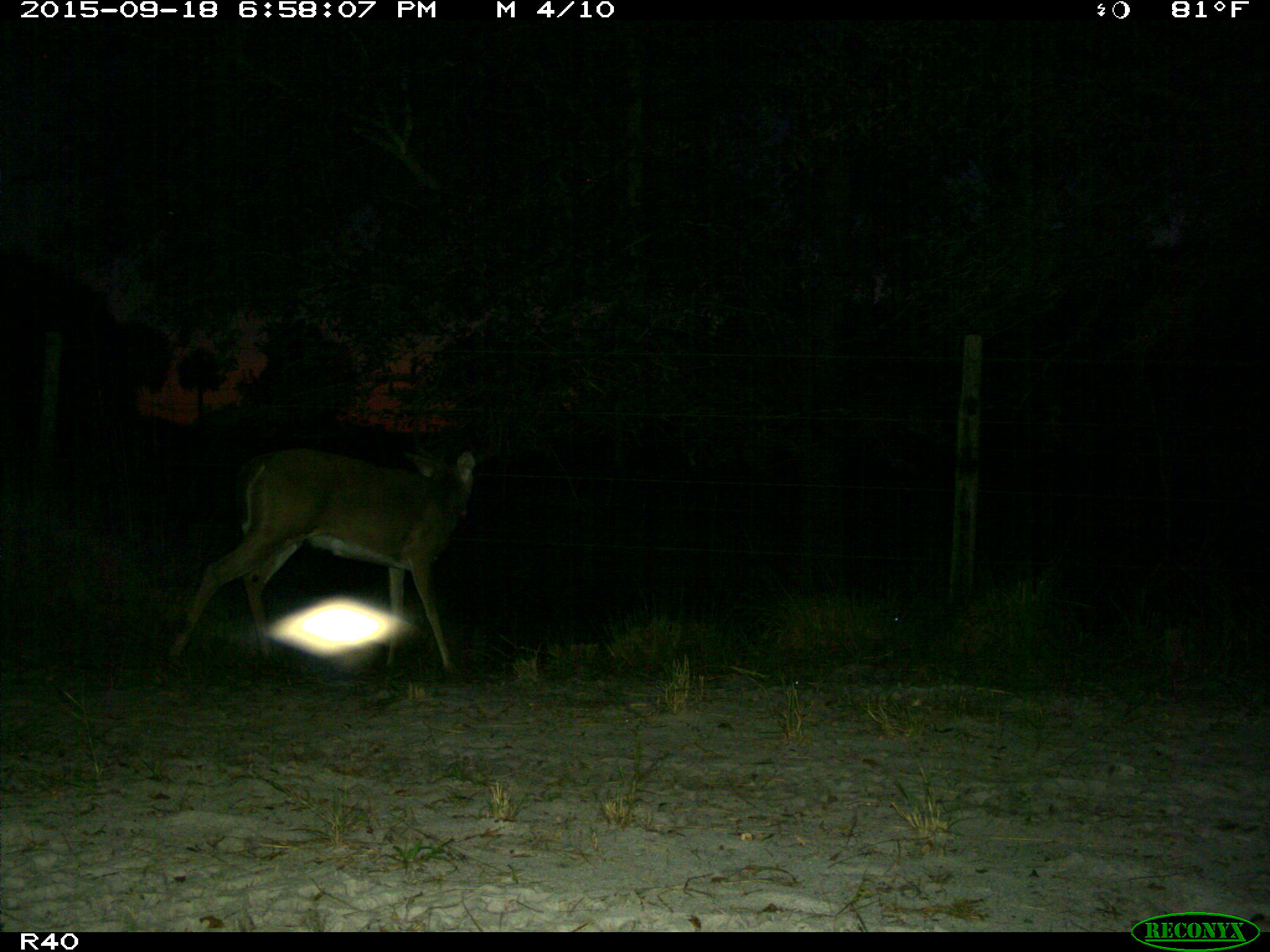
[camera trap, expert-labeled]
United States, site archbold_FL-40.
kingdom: Animalia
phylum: Chordata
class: Mammalia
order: Artiodactyla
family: Cervidae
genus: Odocoileus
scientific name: Odocoileus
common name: deer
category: unidentified deer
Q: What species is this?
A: Unidentified deer (deer) (Odocoileus).